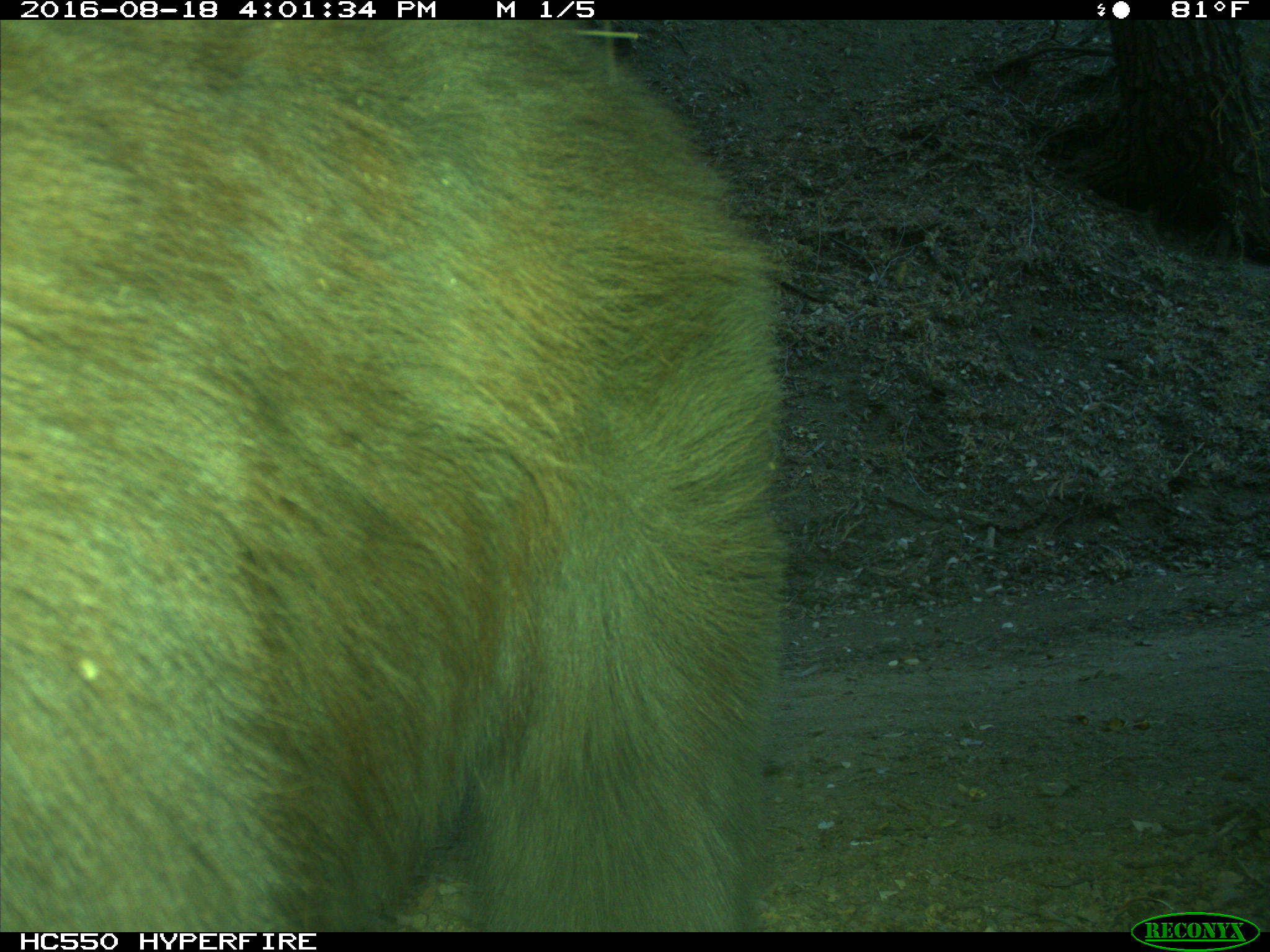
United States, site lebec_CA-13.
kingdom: Animalia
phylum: Chordata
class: Mammalia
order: Carnivora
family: Ursidae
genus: Ursus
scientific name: Ursus americanus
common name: american black bear